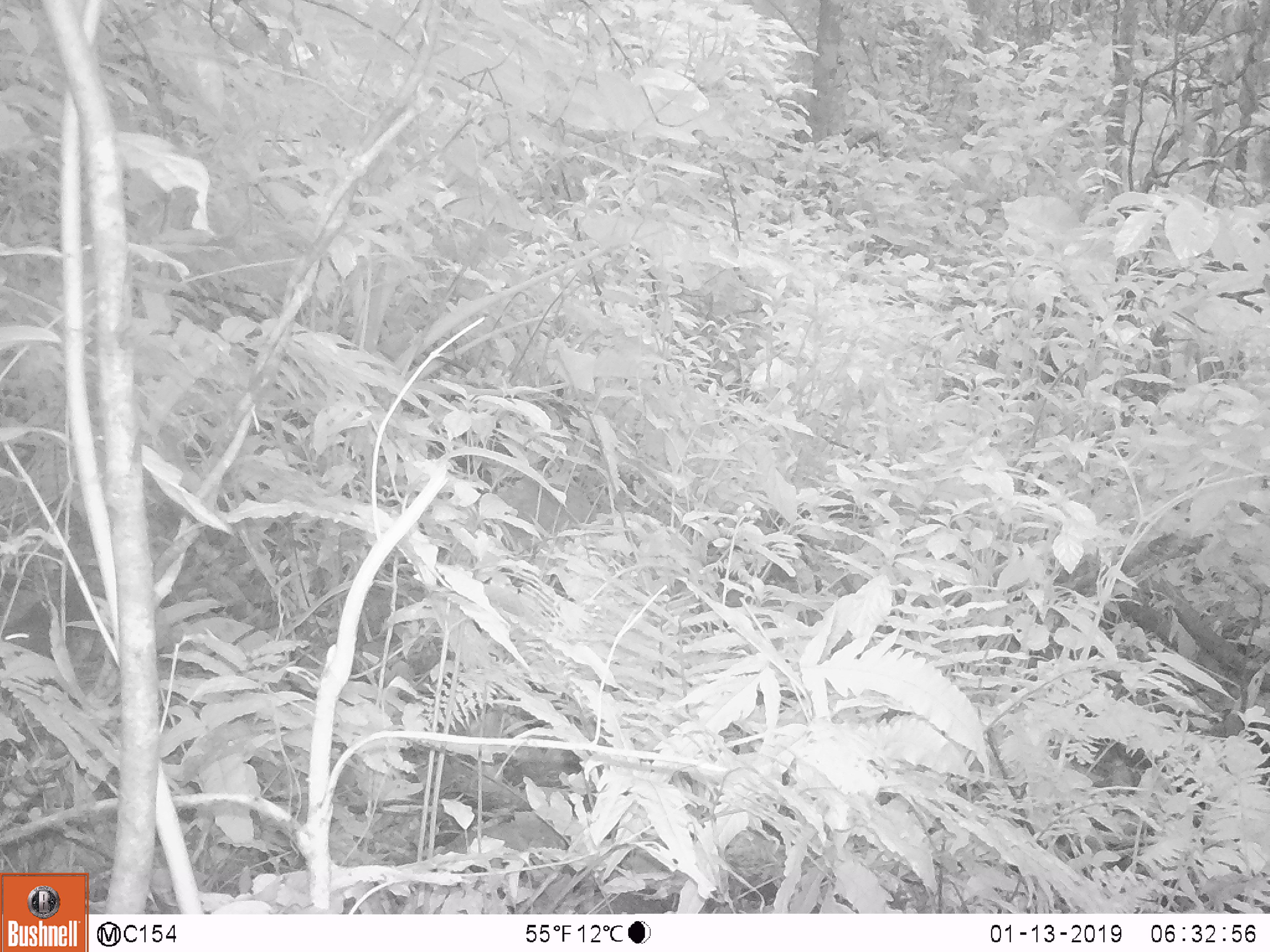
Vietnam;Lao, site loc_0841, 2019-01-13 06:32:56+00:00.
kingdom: Animalia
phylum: Chordata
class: Mammalia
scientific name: Mammalia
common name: mammal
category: unidentified small mammal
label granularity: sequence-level